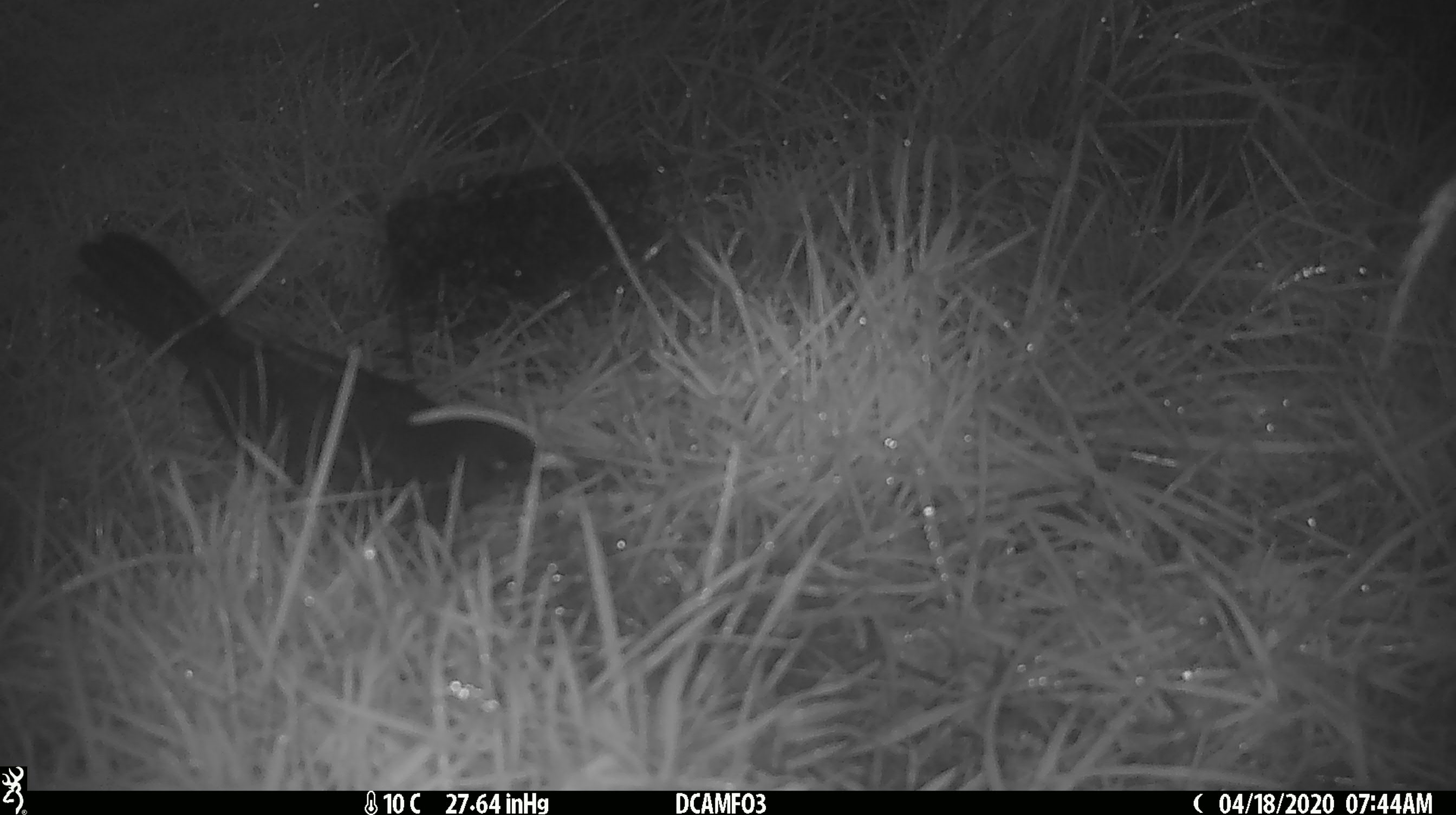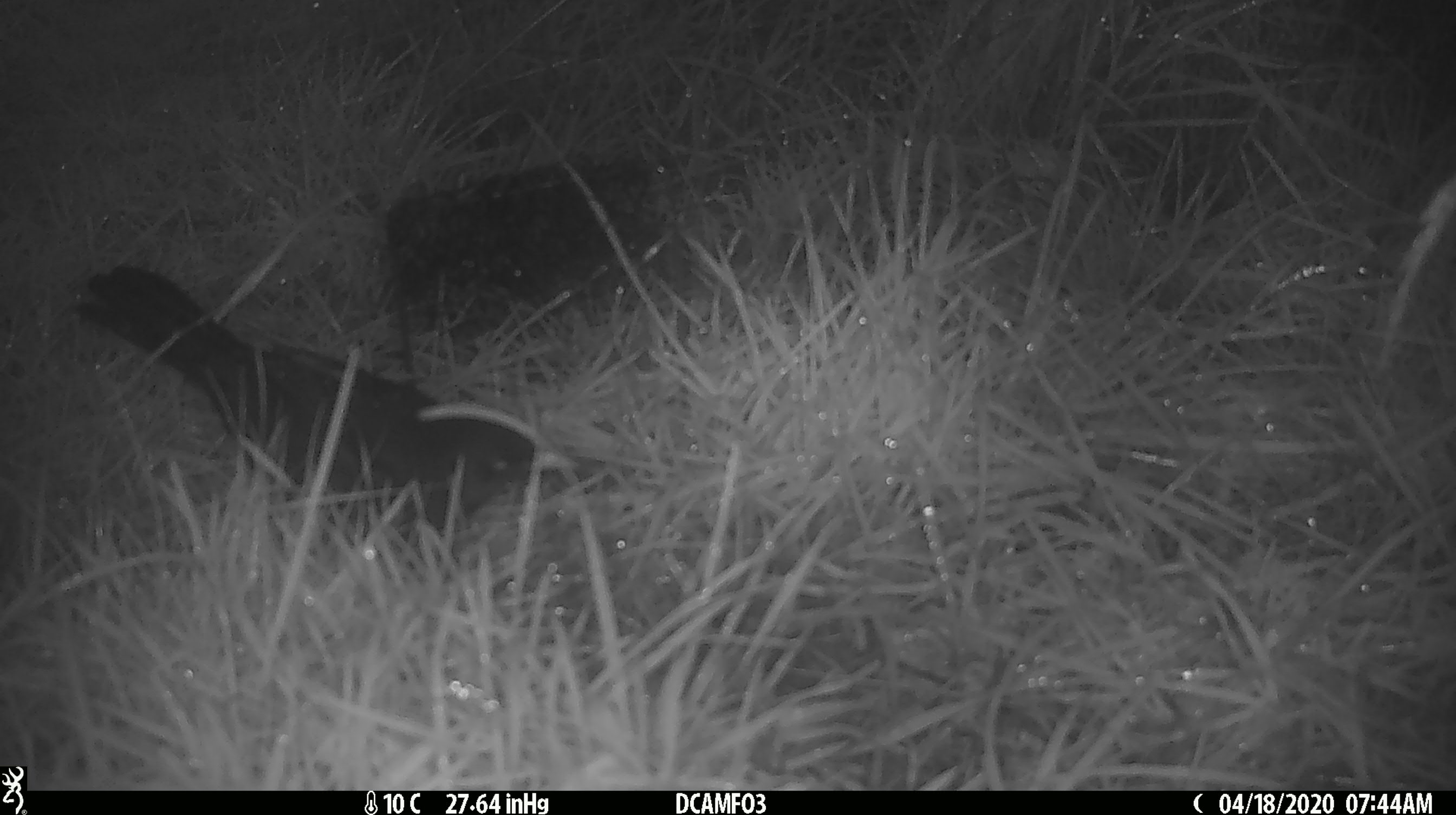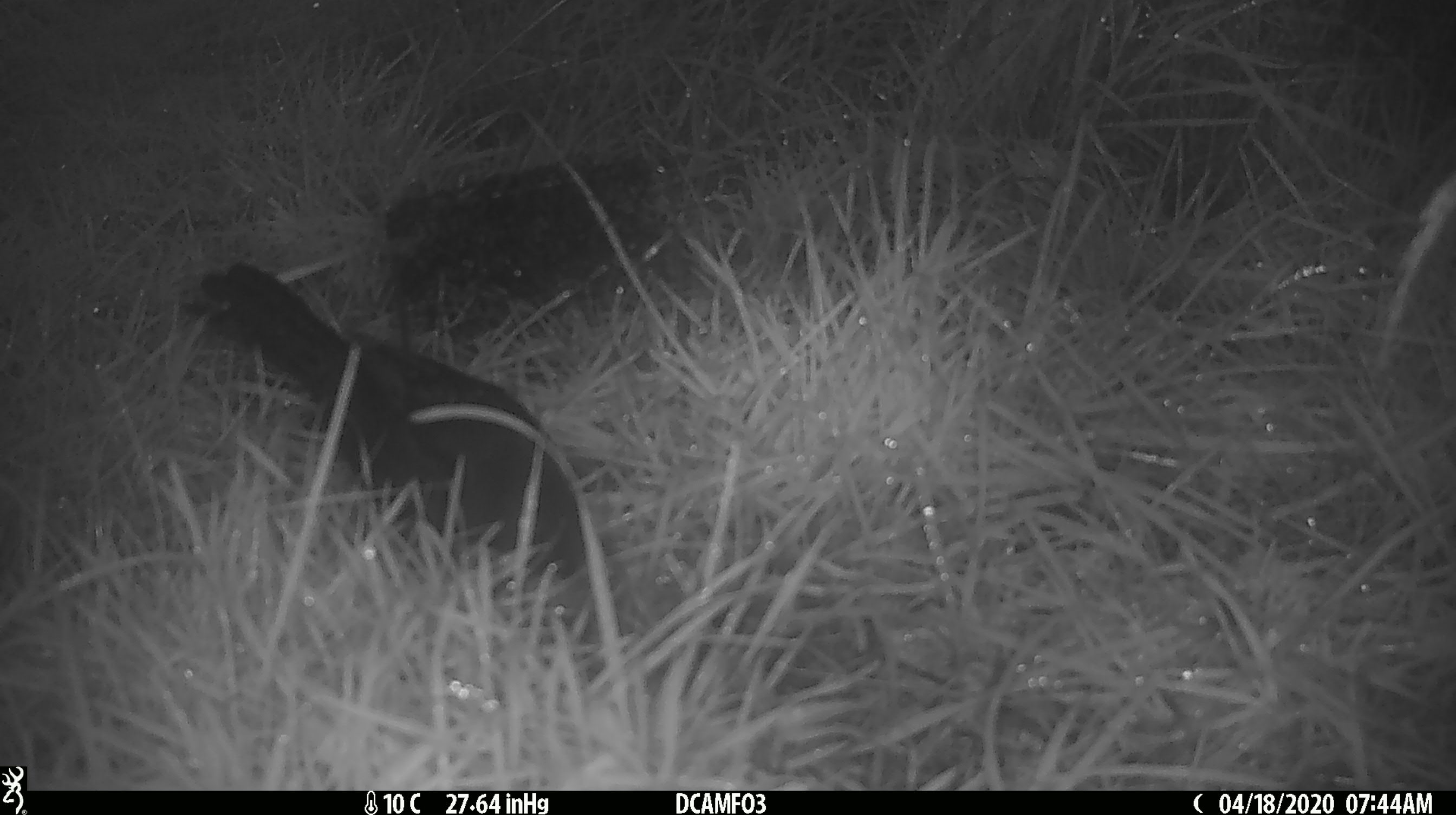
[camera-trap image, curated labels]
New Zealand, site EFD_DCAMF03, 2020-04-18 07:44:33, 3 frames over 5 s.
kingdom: Animalia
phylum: Chordata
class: Aves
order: Passeriformes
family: Turdidae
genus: Turdus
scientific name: Turdus merula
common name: eurasian blackbird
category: blackbird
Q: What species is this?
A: Blackbird (eurasian blackbird) (Turdus merula).